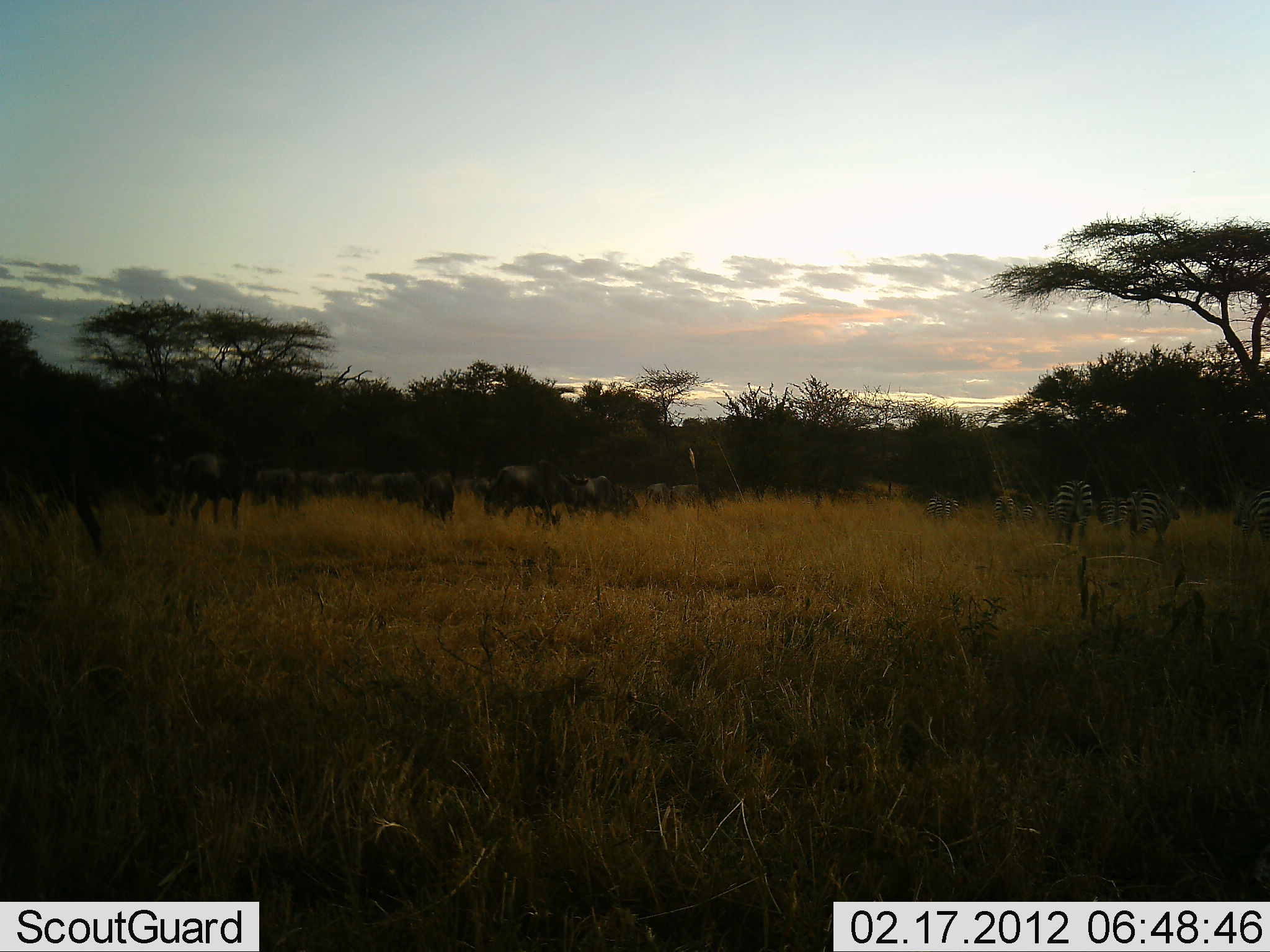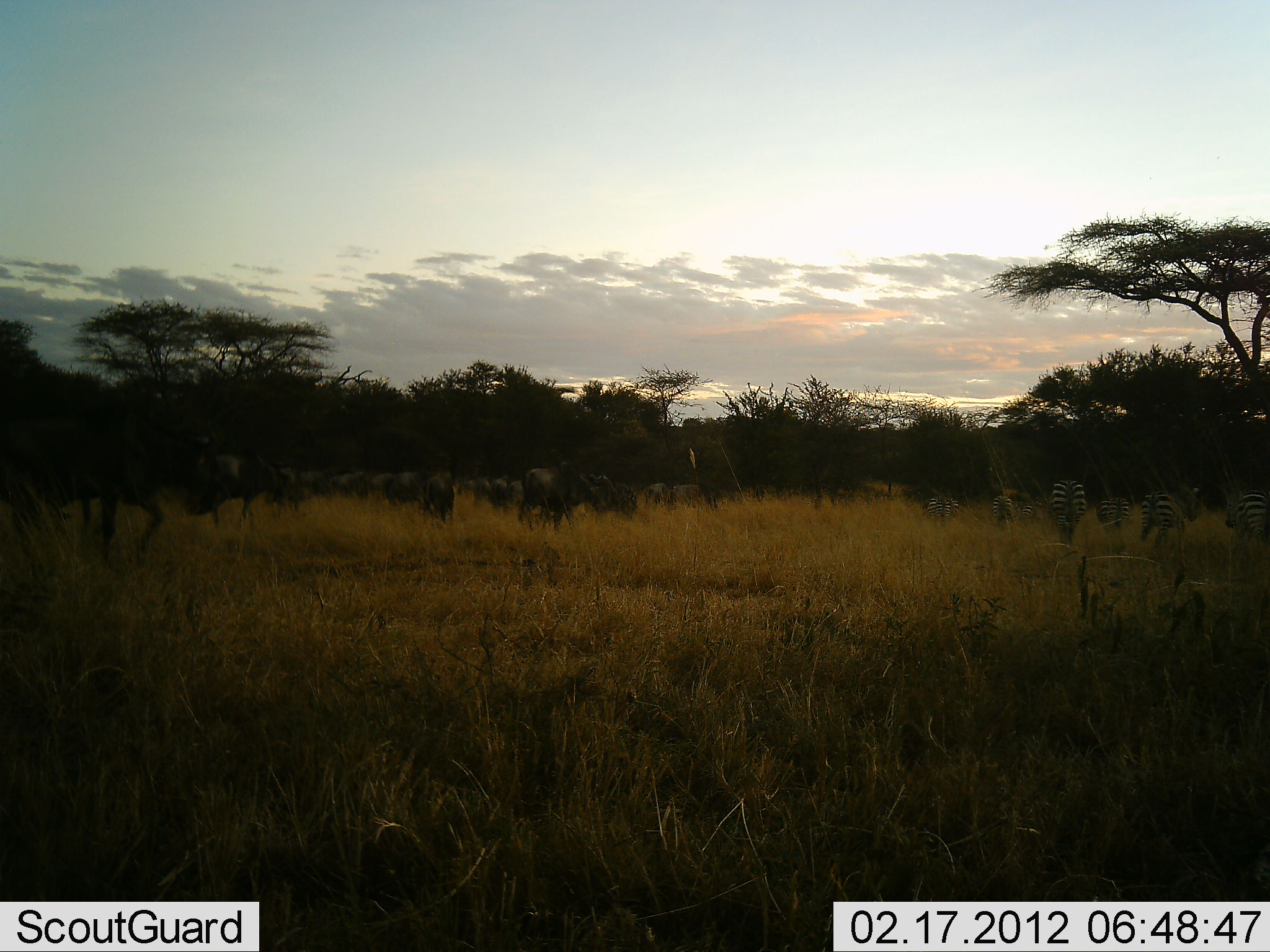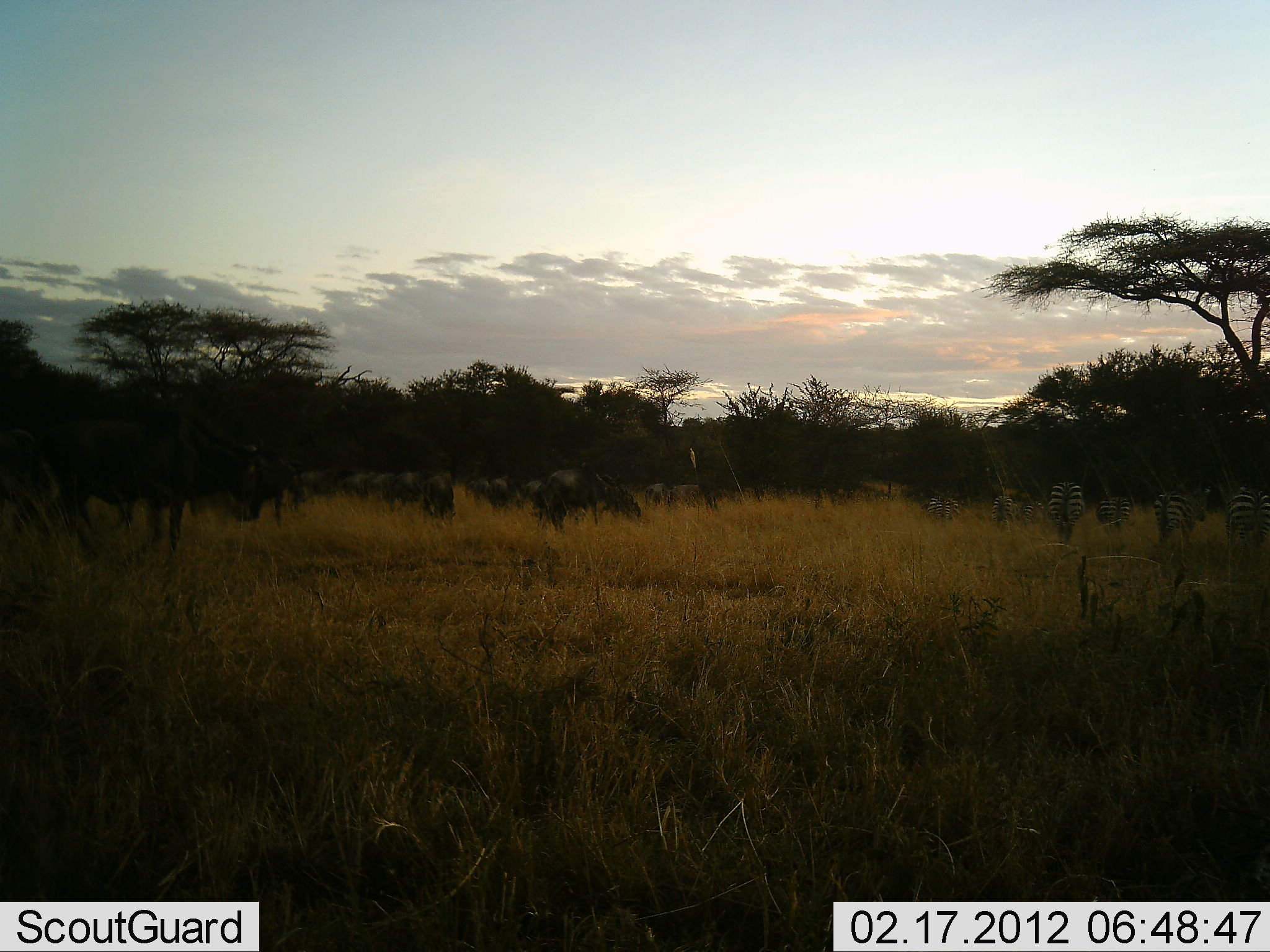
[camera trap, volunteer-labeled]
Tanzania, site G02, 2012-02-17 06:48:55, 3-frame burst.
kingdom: Animalia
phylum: Chordata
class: Mammalia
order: Artiodactyla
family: Bovidae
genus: Connochaetes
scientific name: Connochaetes taurinus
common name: blue wildebeest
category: wildebeest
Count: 11-50.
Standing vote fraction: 55%.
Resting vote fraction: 0%.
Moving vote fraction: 65%.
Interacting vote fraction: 0%.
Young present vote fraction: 0%.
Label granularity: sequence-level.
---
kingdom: Animalia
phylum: Chordata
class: Mammalia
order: Perissodactyla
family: Equidae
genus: Equus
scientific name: Equus quagga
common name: plains zebra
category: zebra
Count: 6.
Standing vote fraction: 25%.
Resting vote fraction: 0%.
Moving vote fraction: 65%.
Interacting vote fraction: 0%.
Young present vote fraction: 0%.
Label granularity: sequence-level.